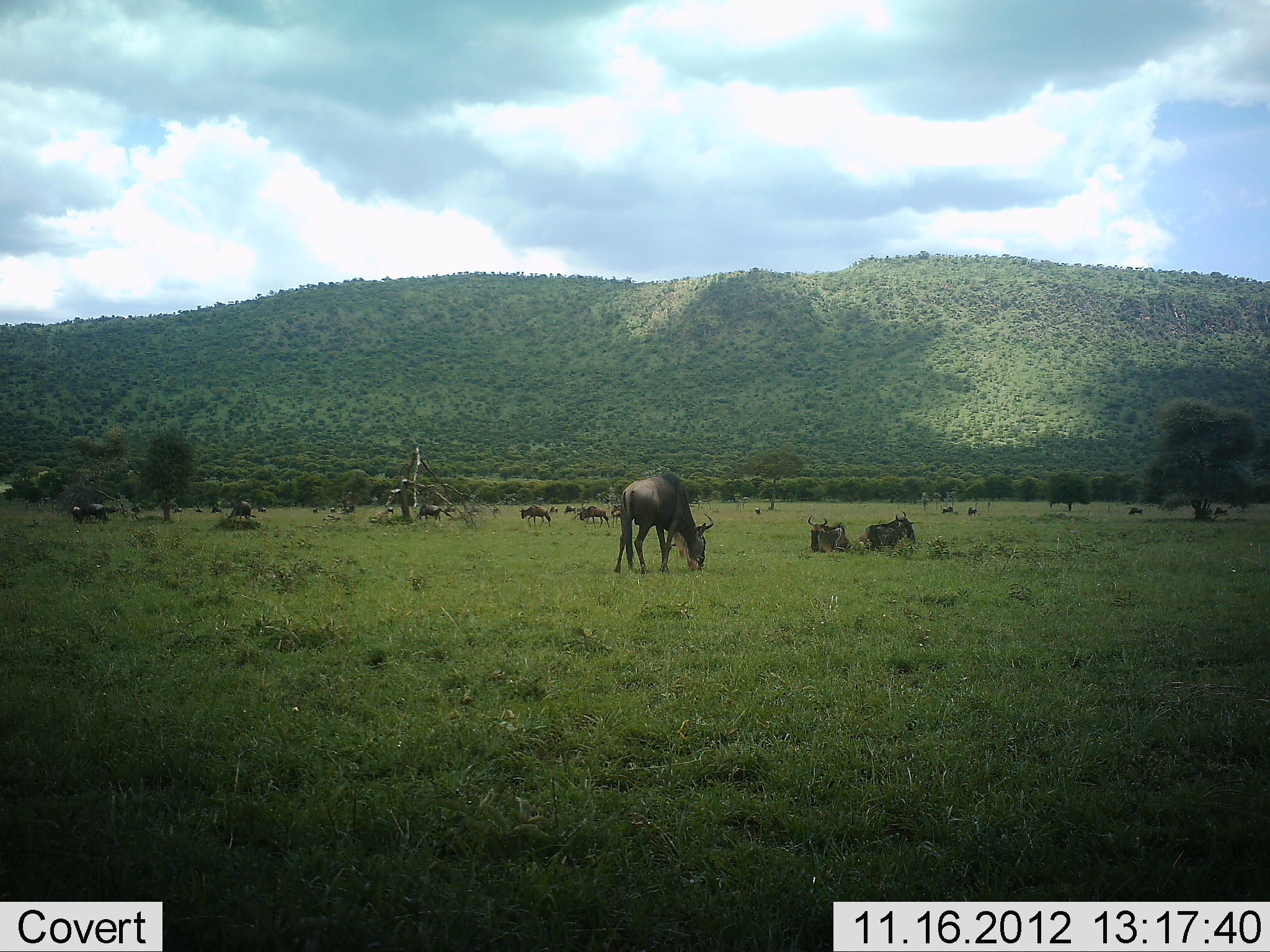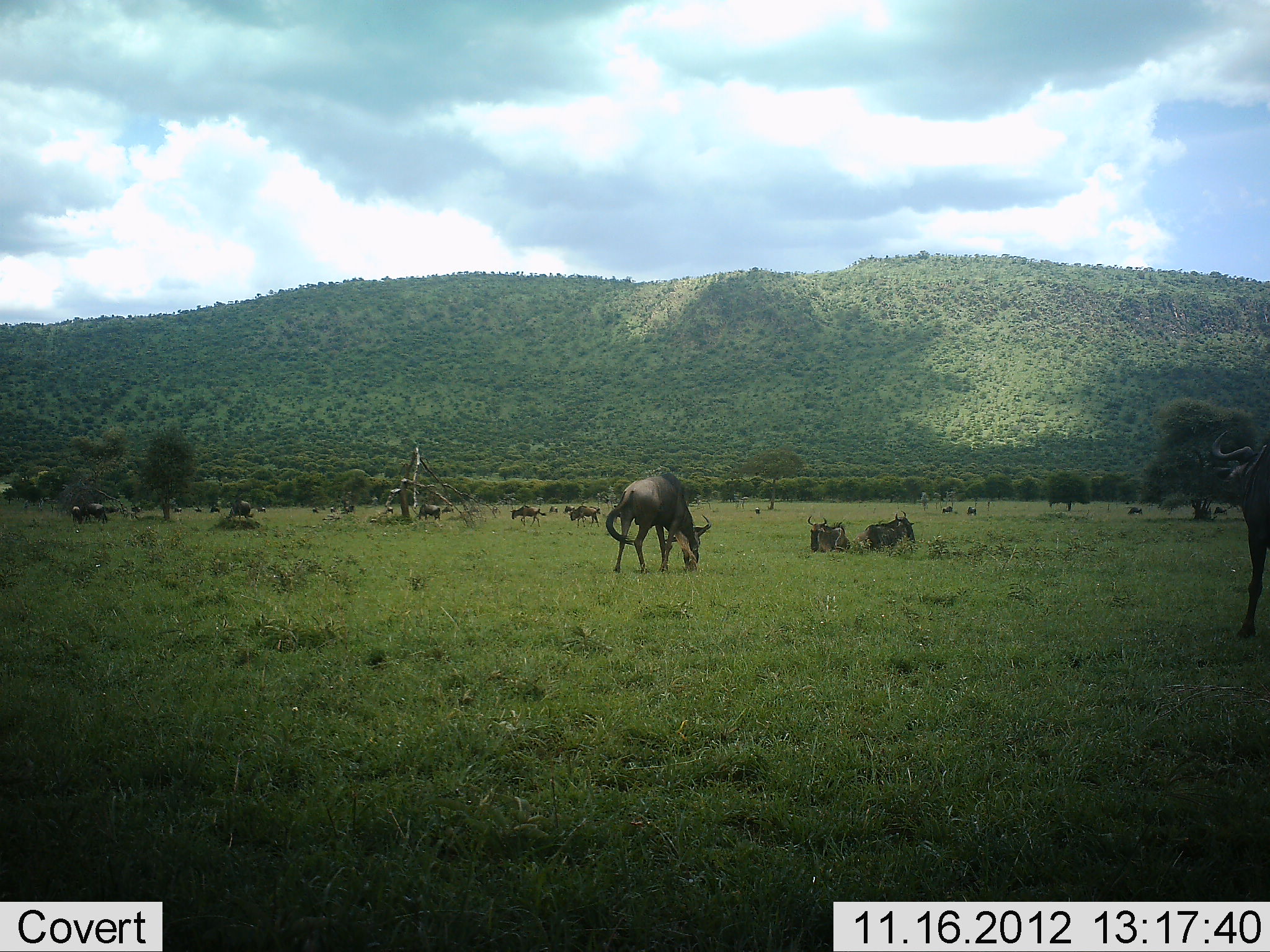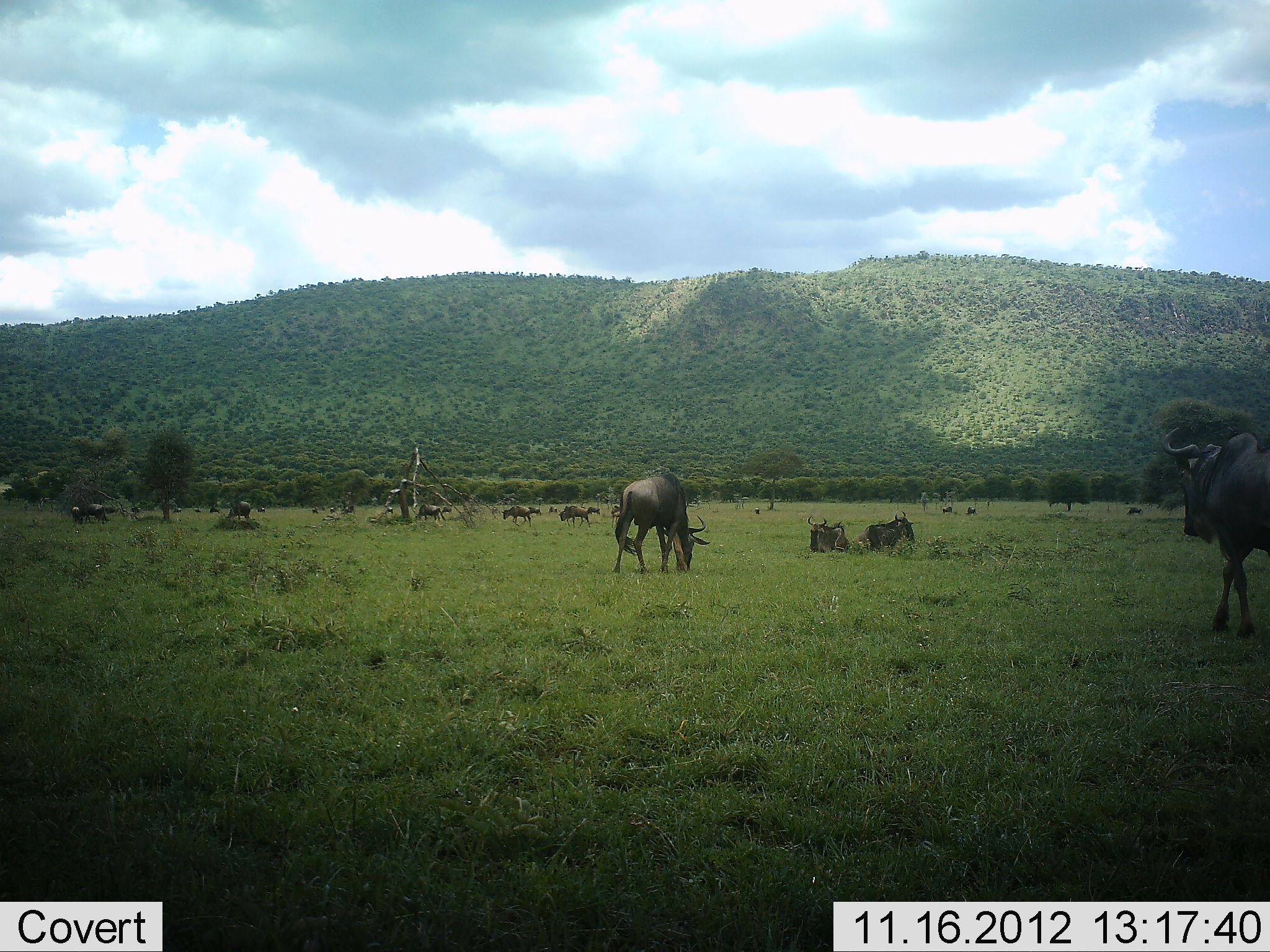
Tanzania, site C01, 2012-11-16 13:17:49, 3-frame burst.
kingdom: Animalia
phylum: Chordata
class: Mammalia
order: Artiodactyla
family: Bovidae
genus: Connochaetes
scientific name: Connochaetes taurinus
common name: blue wildebeest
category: wildebeest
Wildebeest (blue wildebeest) (Connochaetes taurinus), count 11-50. Behavior (volunteer vote fractions): standing 50%, resting 90%, moving 80%, interacting 0%. Young present (vote fraction): 0%. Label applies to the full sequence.